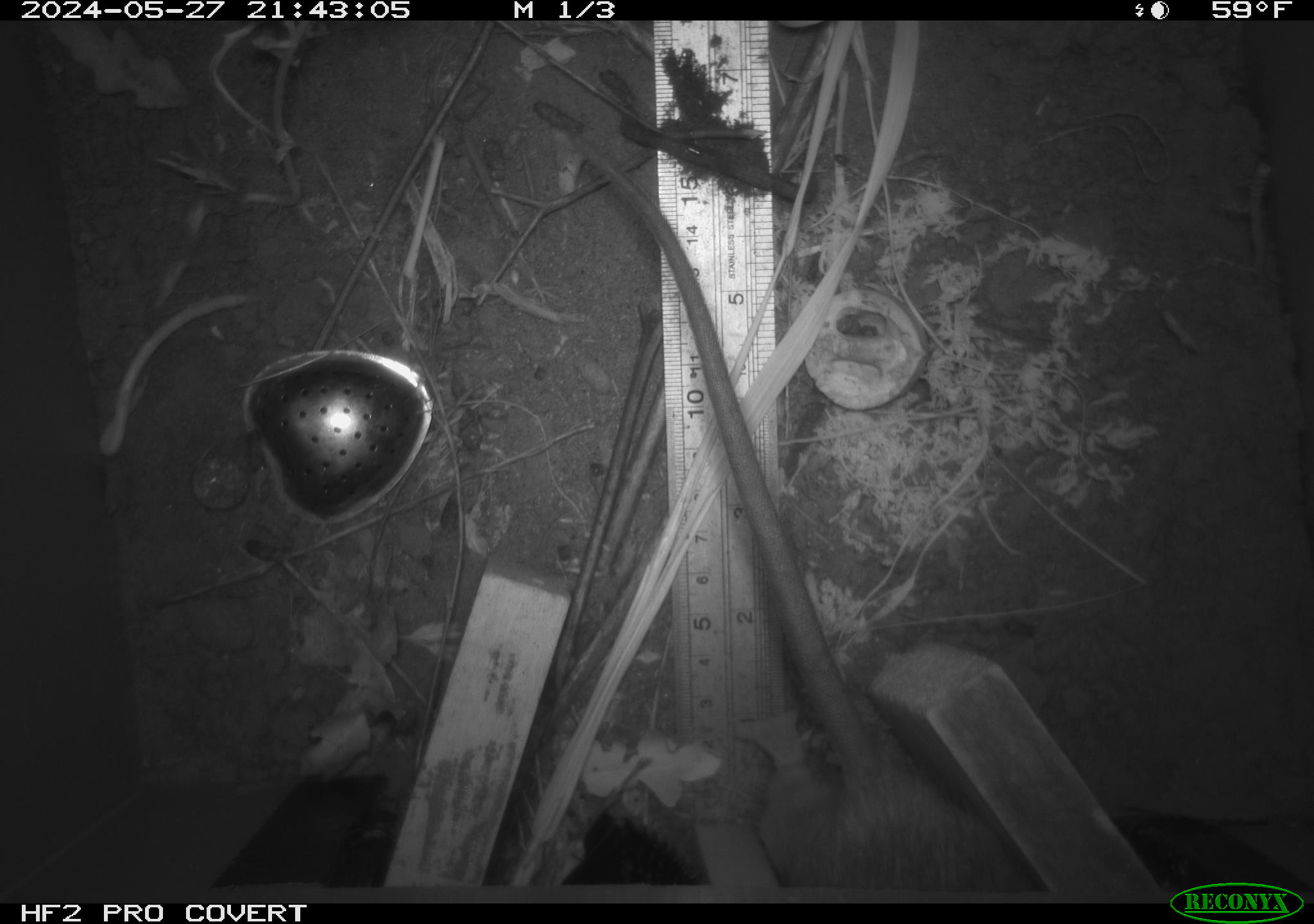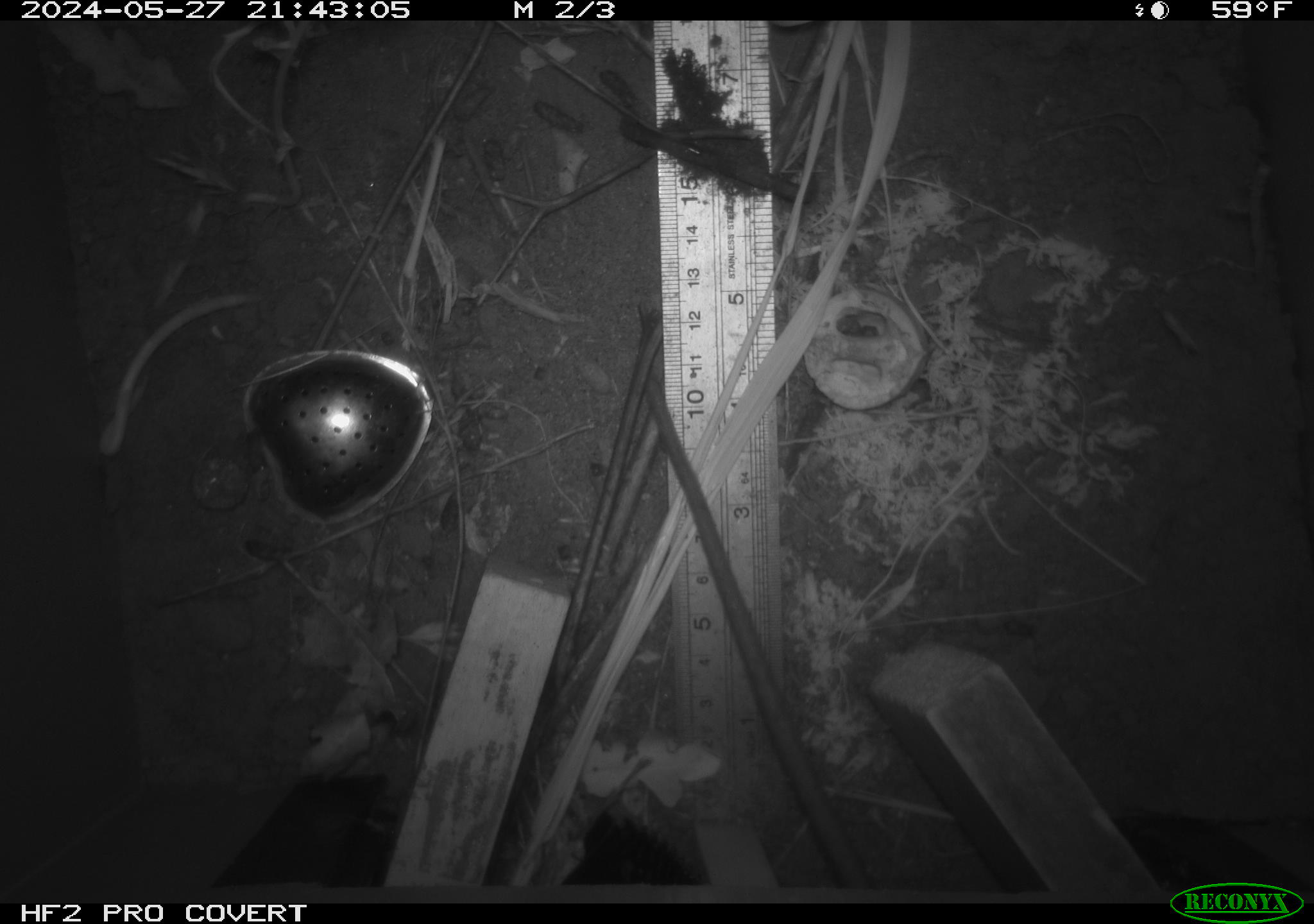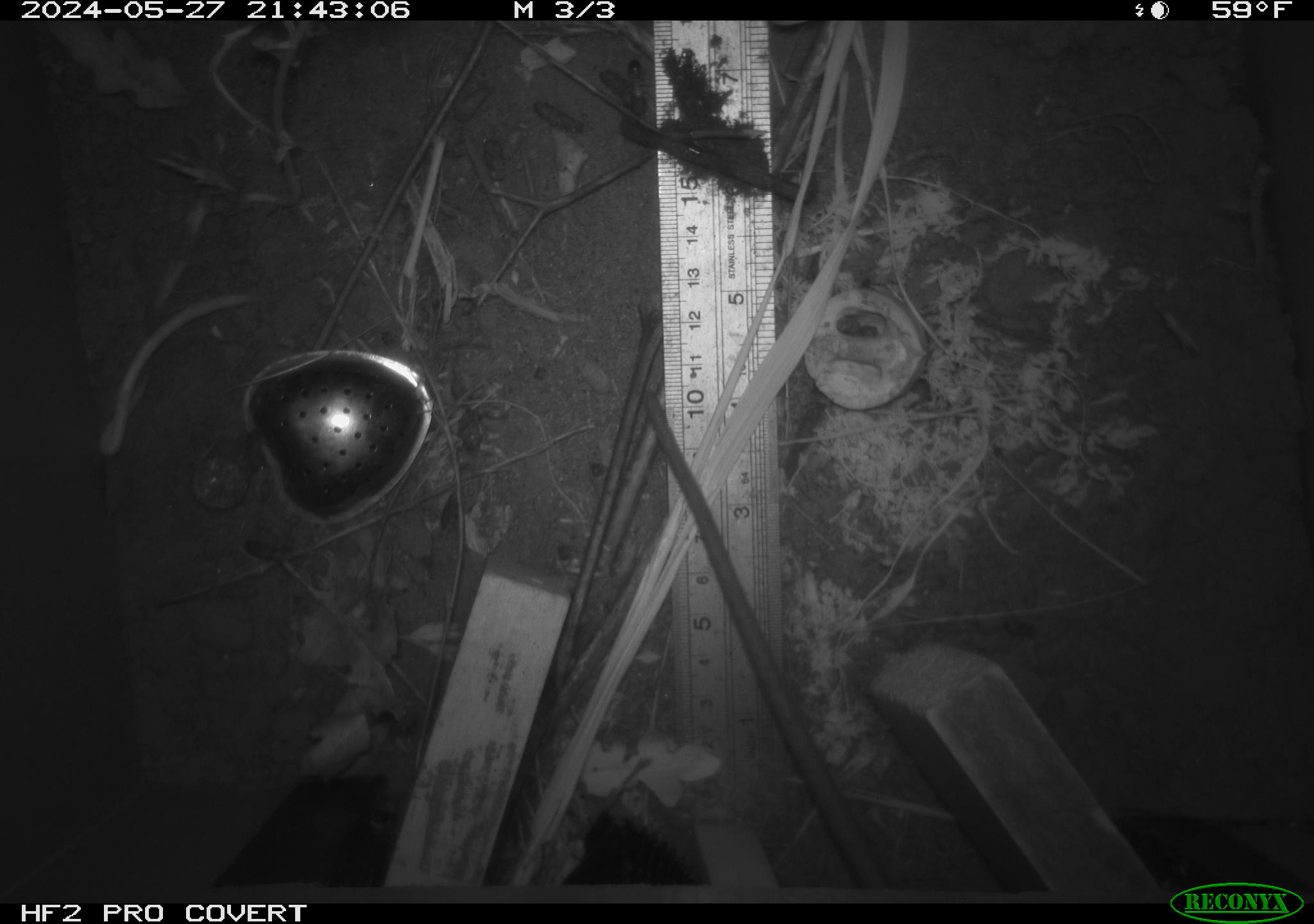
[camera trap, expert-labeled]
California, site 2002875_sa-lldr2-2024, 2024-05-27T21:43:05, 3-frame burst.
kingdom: Animalia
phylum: Chordata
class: Mammalia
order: Rodentia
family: Muridae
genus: Rattus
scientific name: Rattus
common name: rat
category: rattus species